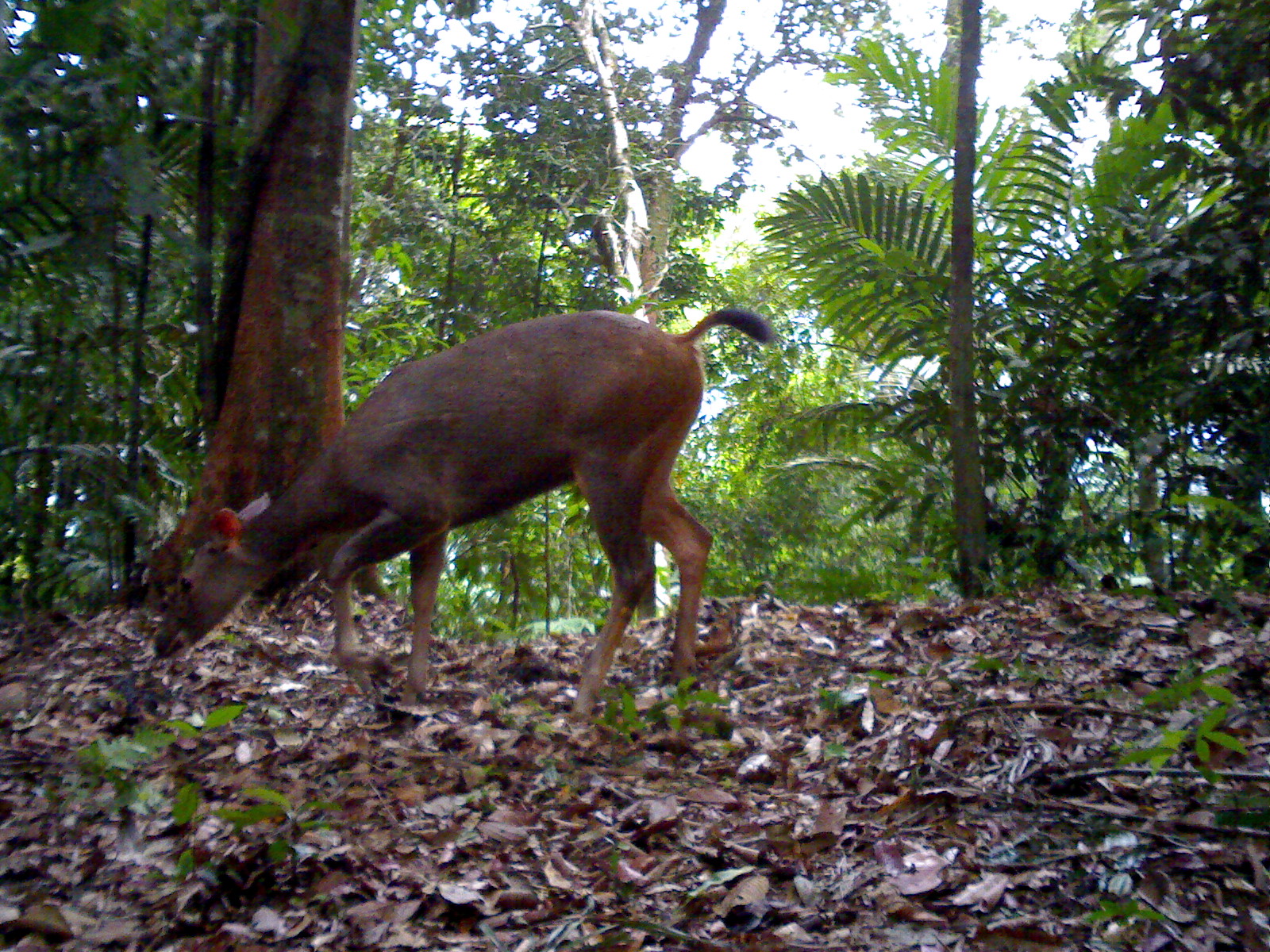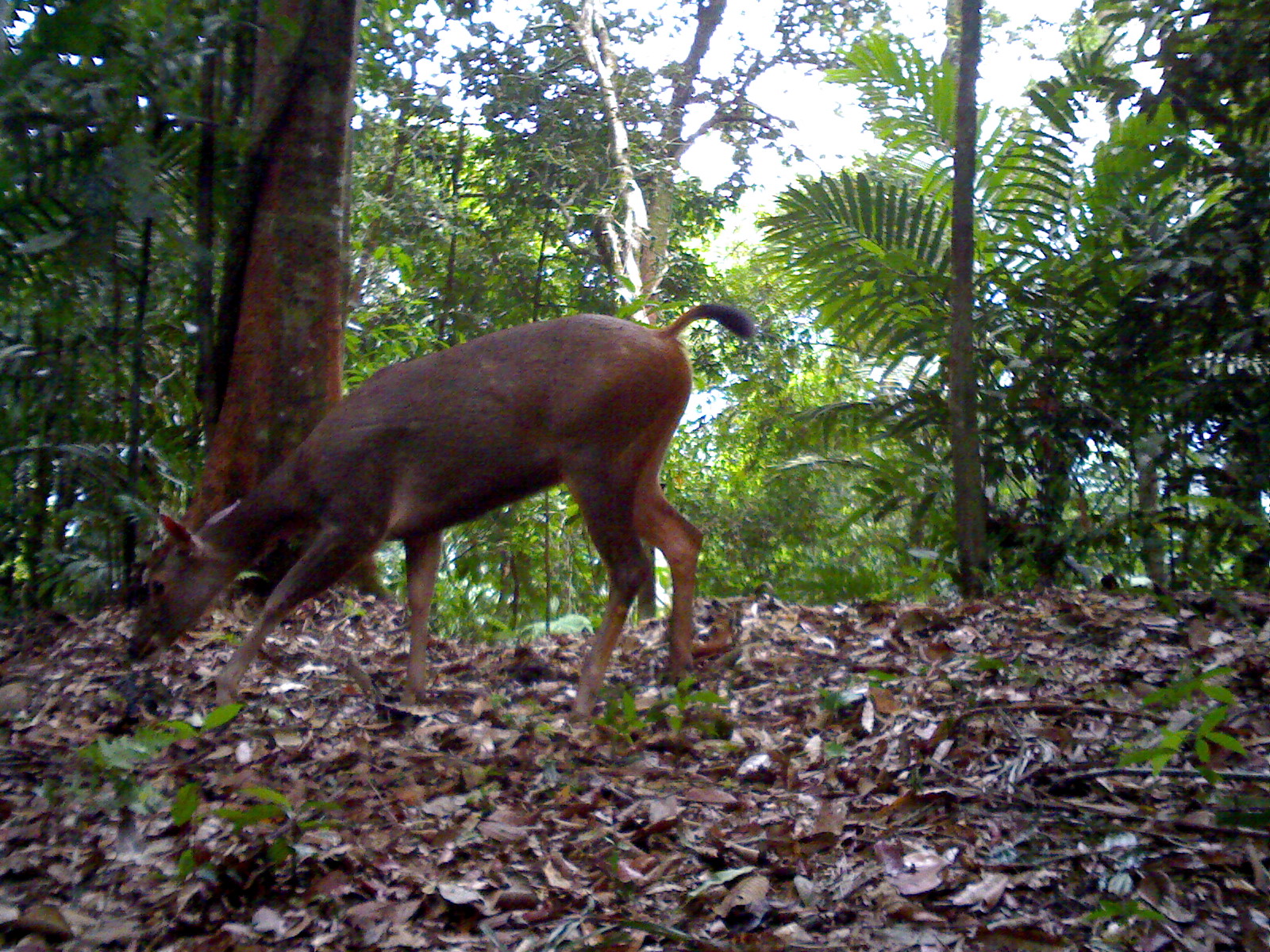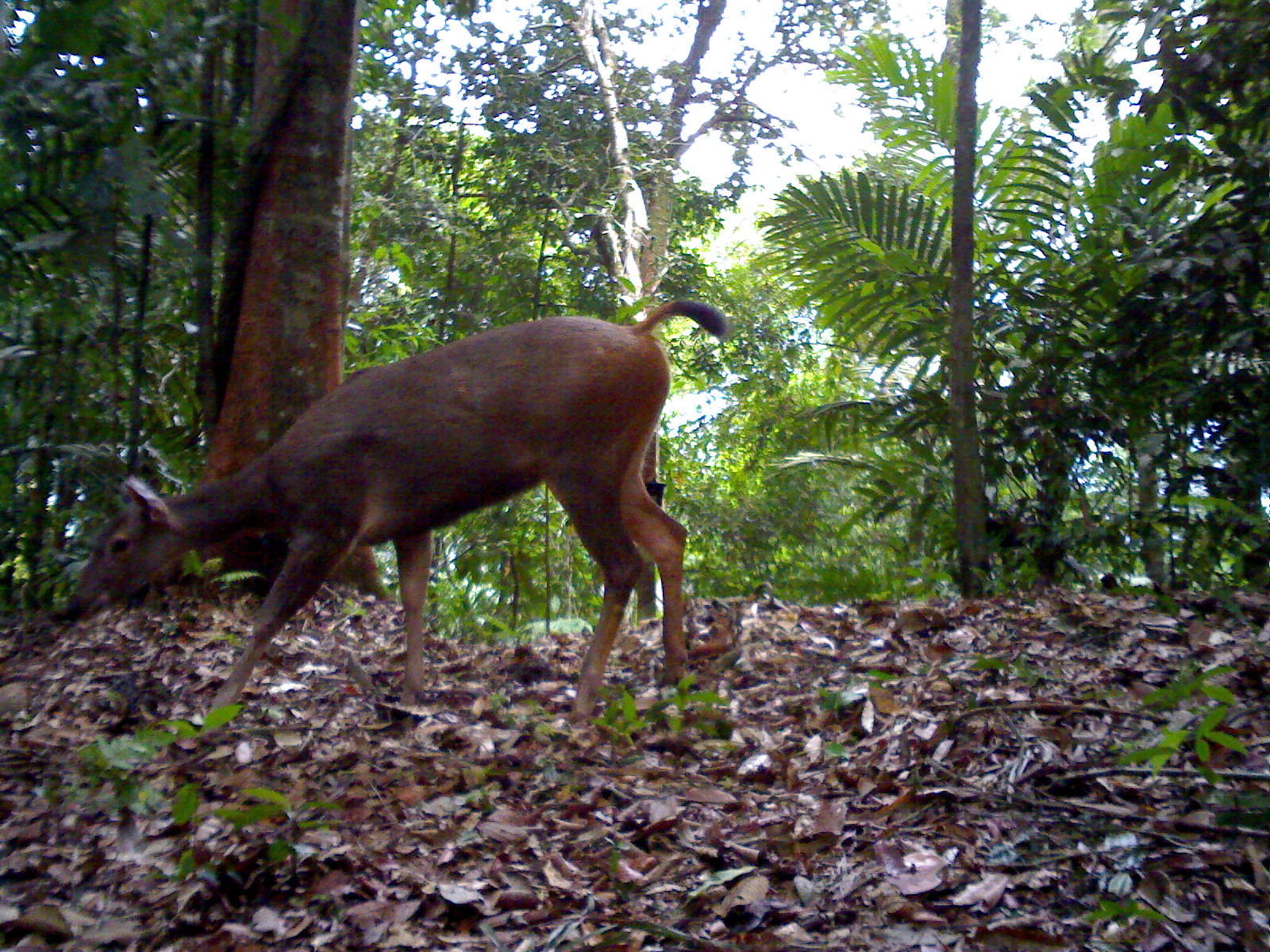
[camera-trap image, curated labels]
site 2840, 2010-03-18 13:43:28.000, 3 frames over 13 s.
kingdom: Animalia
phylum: Chordata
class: Mammalia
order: Artiodactyla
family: Cervidae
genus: Rusa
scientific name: Rusa unicolor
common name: sambar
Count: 1.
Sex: female.